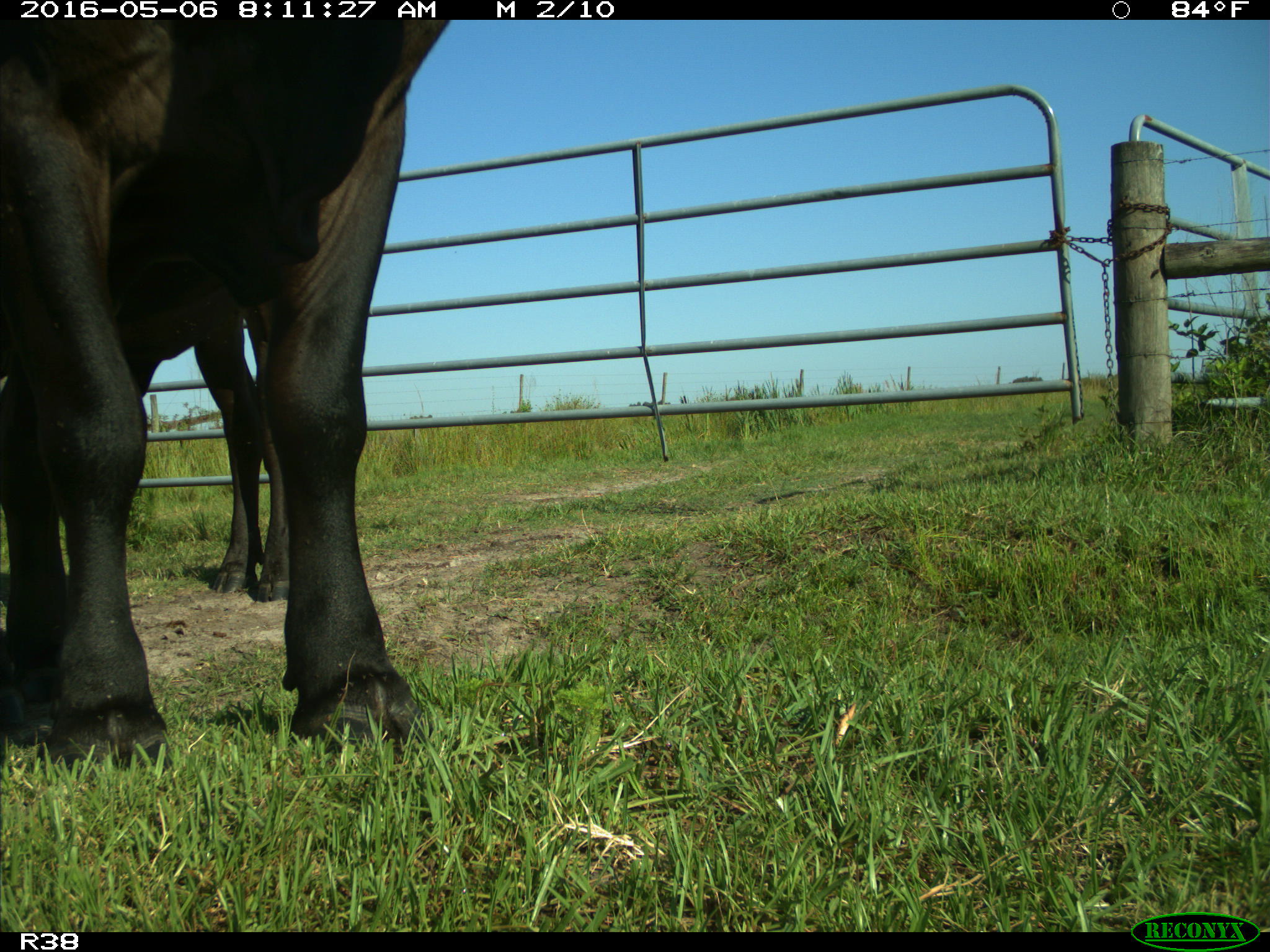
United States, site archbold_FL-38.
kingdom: Animalia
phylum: Chordata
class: Mammalia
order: Artiodactyla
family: Bovidae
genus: Bos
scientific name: Bos taurus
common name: domestic cow